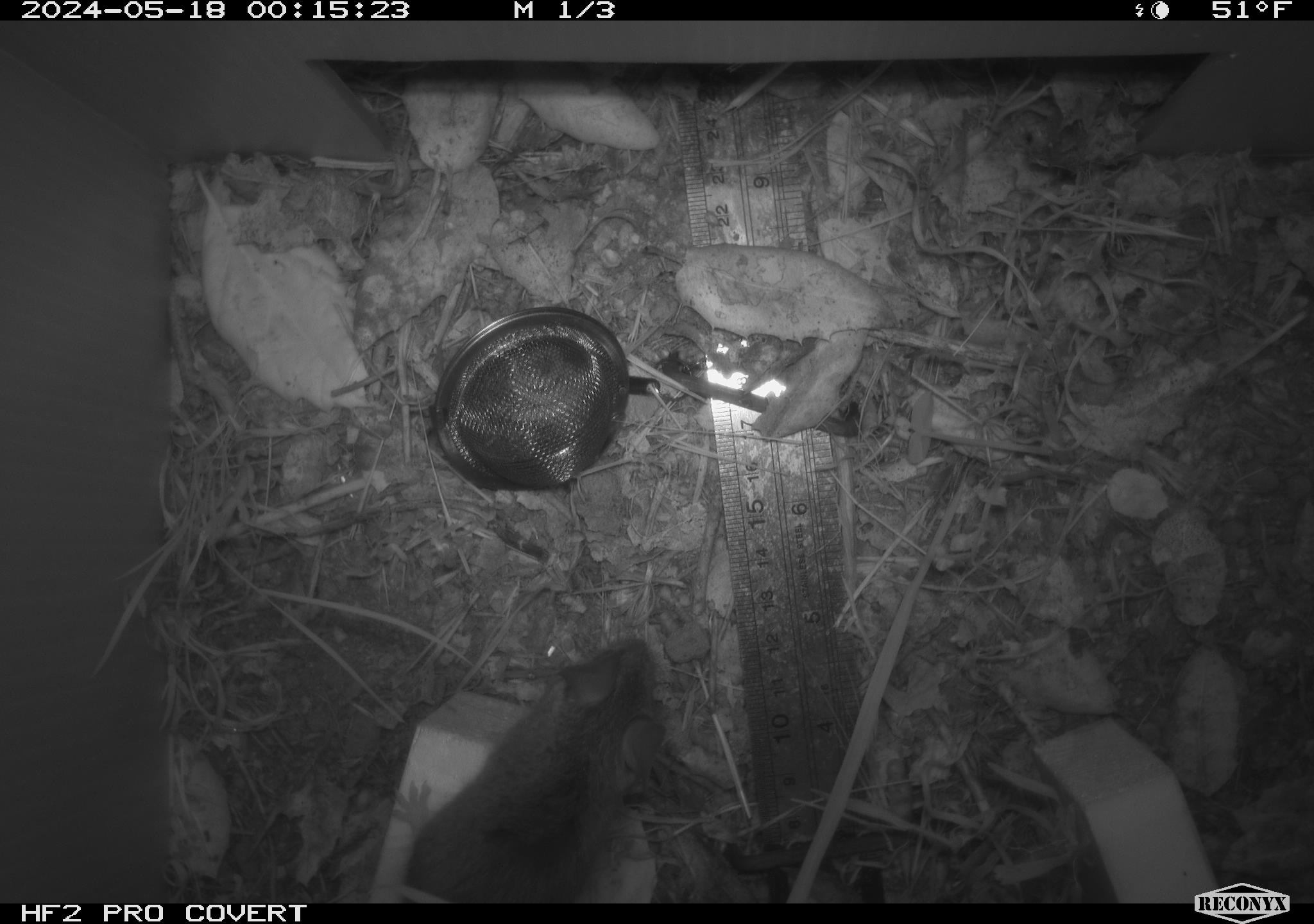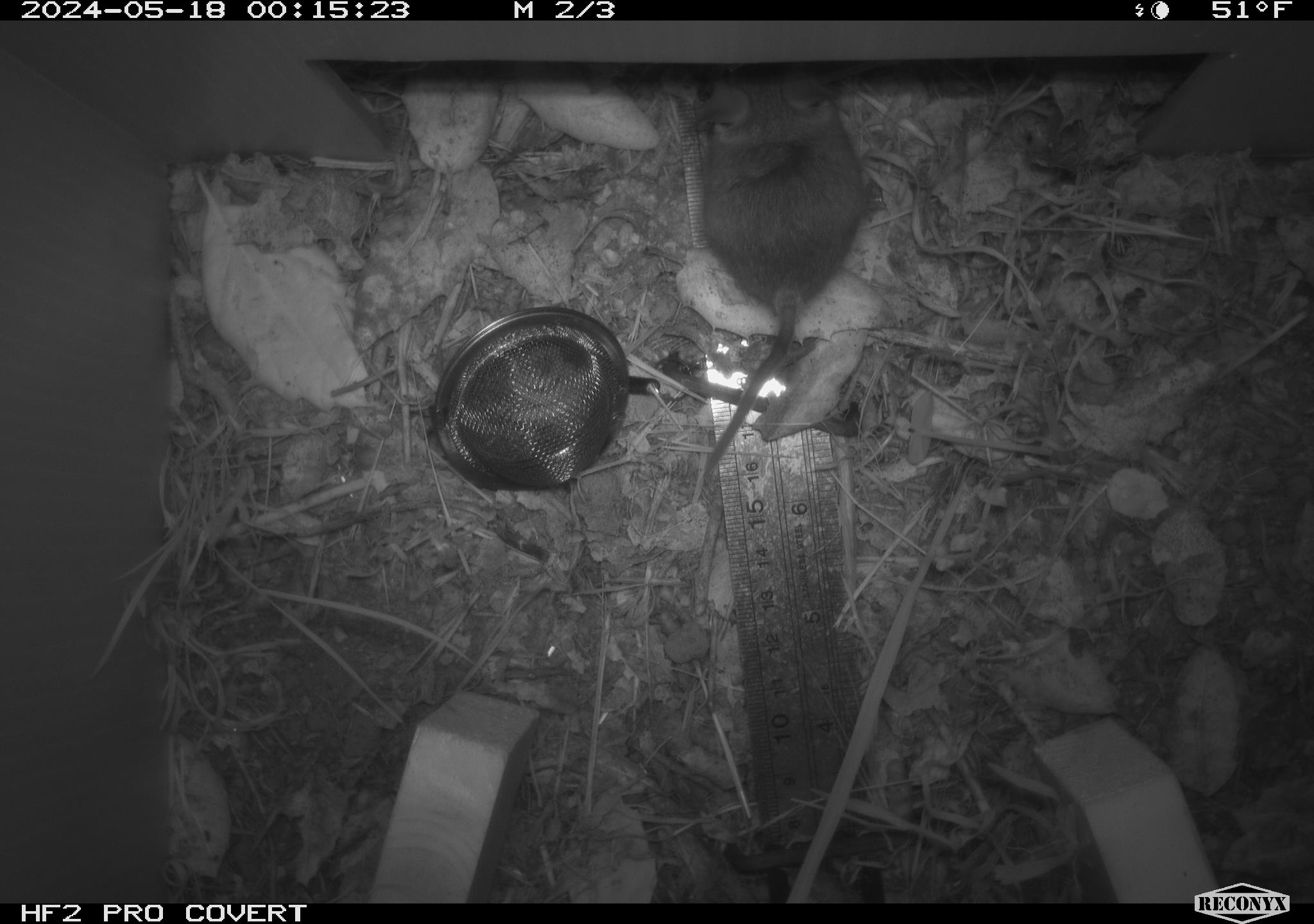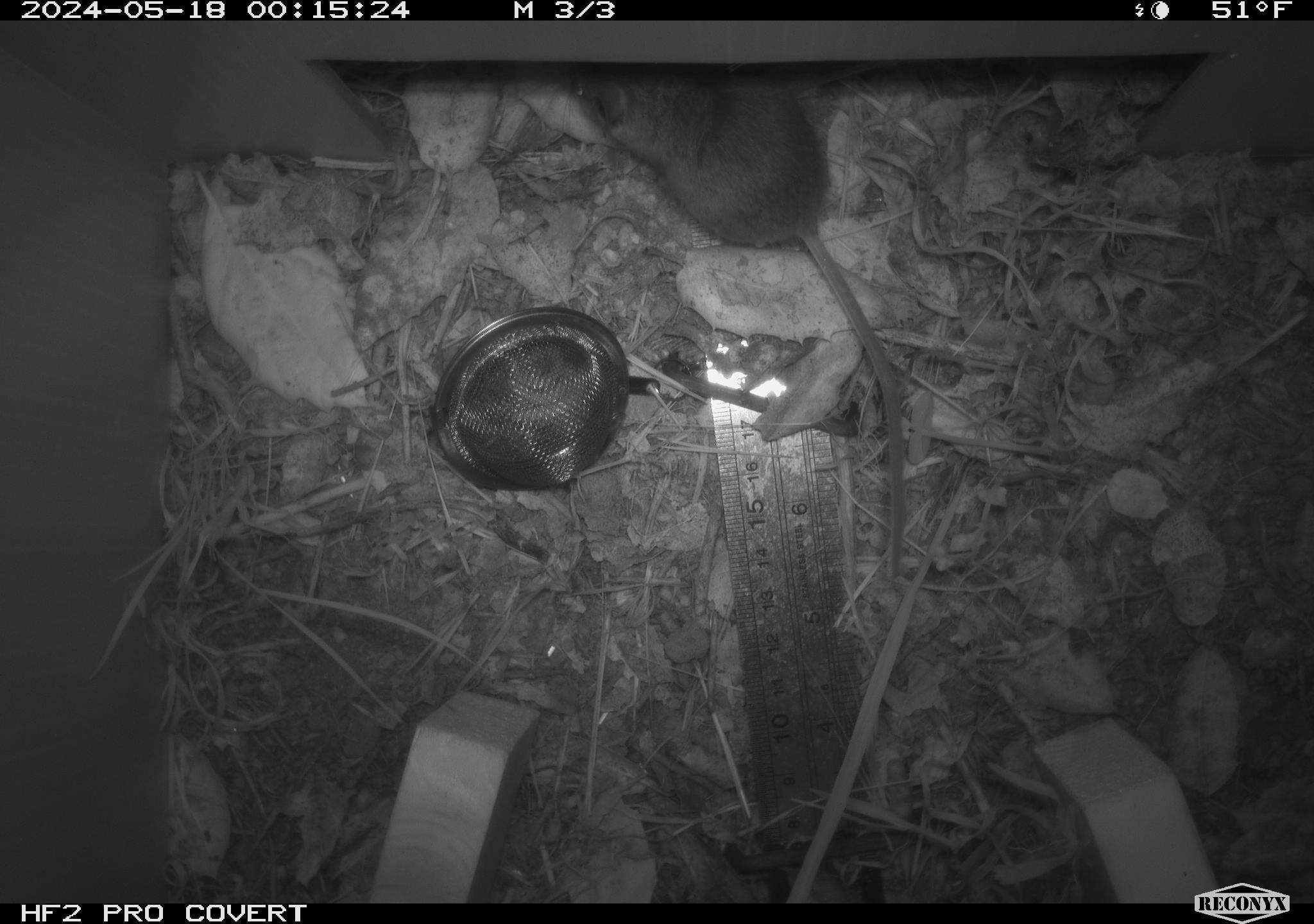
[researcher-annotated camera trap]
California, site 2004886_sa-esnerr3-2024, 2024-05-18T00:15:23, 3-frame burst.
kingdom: Animalia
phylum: Chordata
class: Mammalia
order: Rodentia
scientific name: Rodentia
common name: rodent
Rodent (Rodentia).